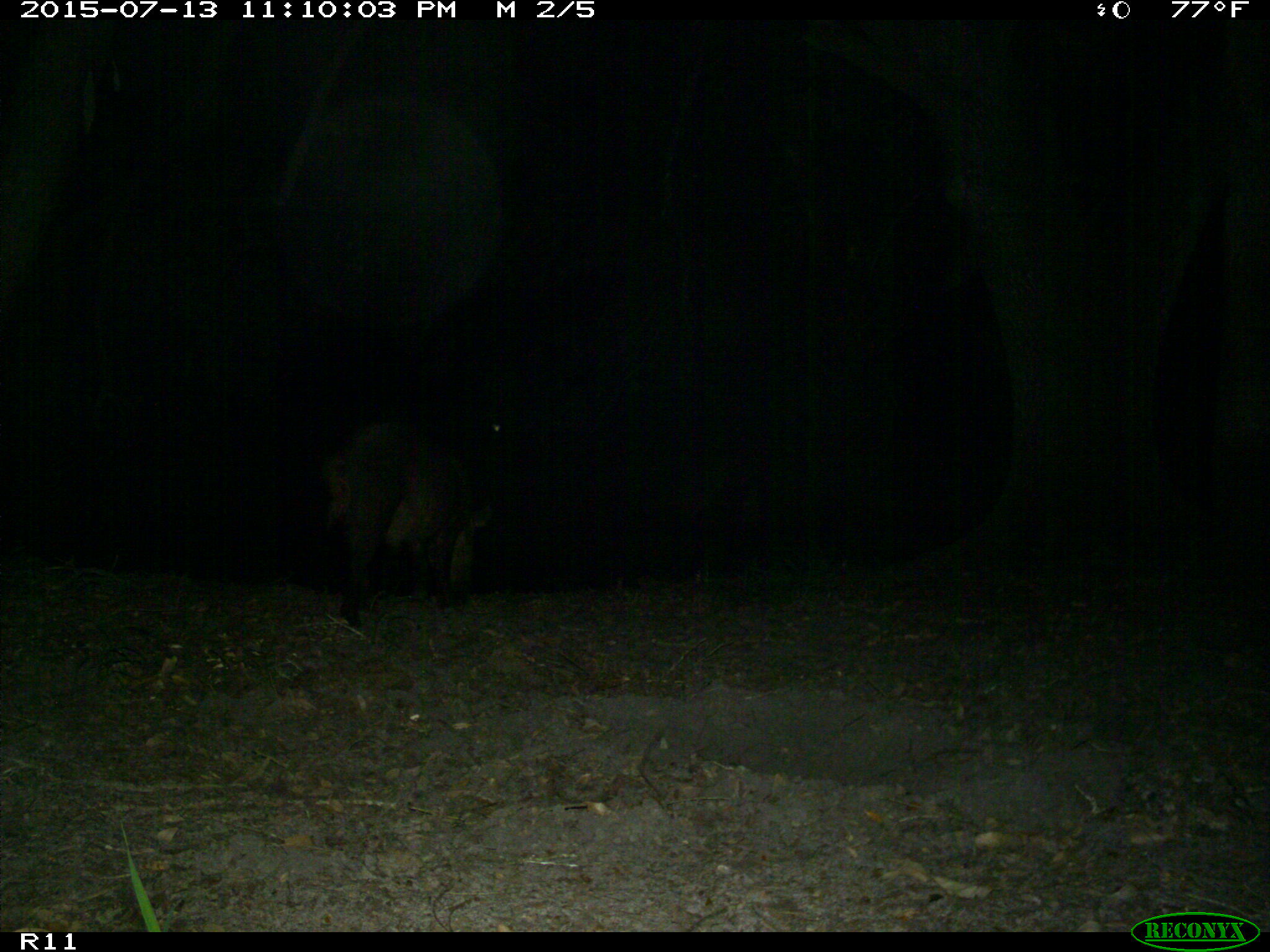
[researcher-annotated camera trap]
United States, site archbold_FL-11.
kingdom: Animalia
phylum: Chordata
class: Mammalia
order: Artiodactyla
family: Suidae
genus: Sus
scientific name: Sus scrofa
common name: wild boar